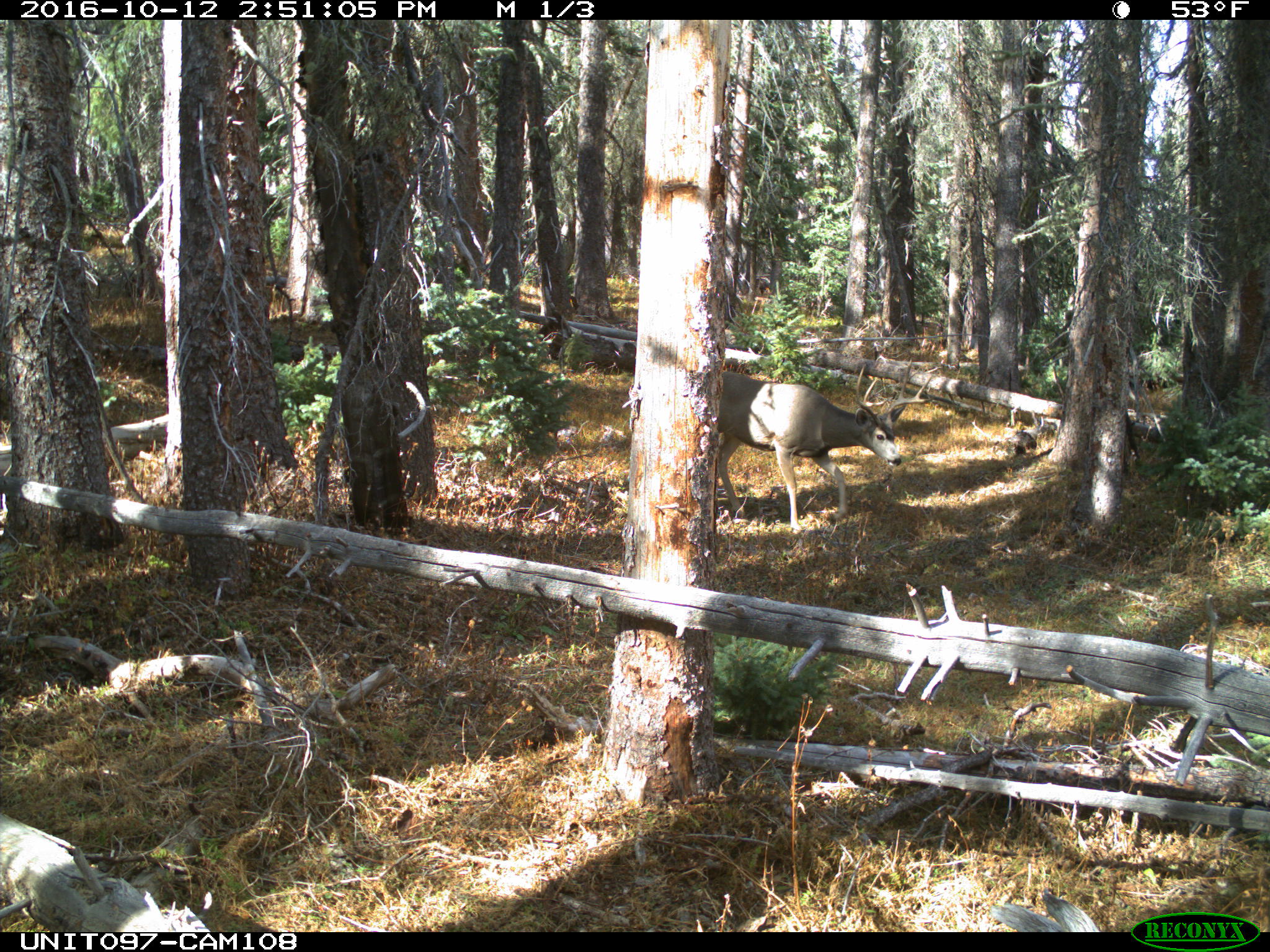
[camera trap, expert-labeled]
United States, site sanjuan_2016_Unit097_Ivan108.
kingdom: Animalia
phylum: Chordata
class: Mammalia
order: Artiodactyla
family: Cervidae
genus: Odocoileus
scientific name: Odocoileus hemionus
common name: mule deer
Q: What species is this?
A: Odocoileus hemionus (mule deer).